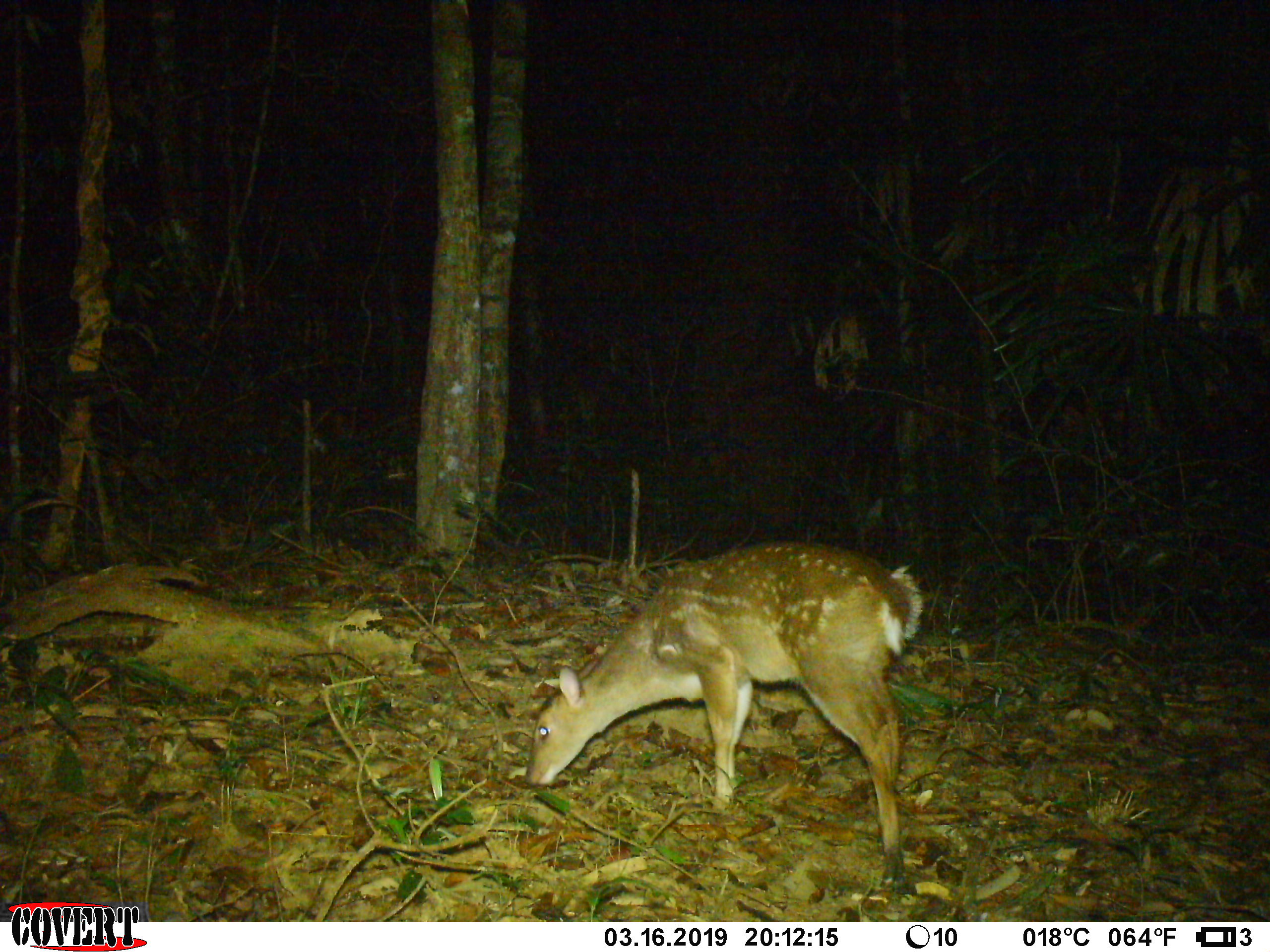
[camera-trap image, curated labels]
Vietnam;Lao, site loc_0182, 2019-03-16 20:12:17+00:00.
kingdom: Animalia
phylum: Chordata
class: Mammalia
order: Artiodactyla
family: Cervidae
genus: Muntiacus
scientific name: Muntiacus vuquangensis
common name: large-antlered muntjac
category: large antlered muntjac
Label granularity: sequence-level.